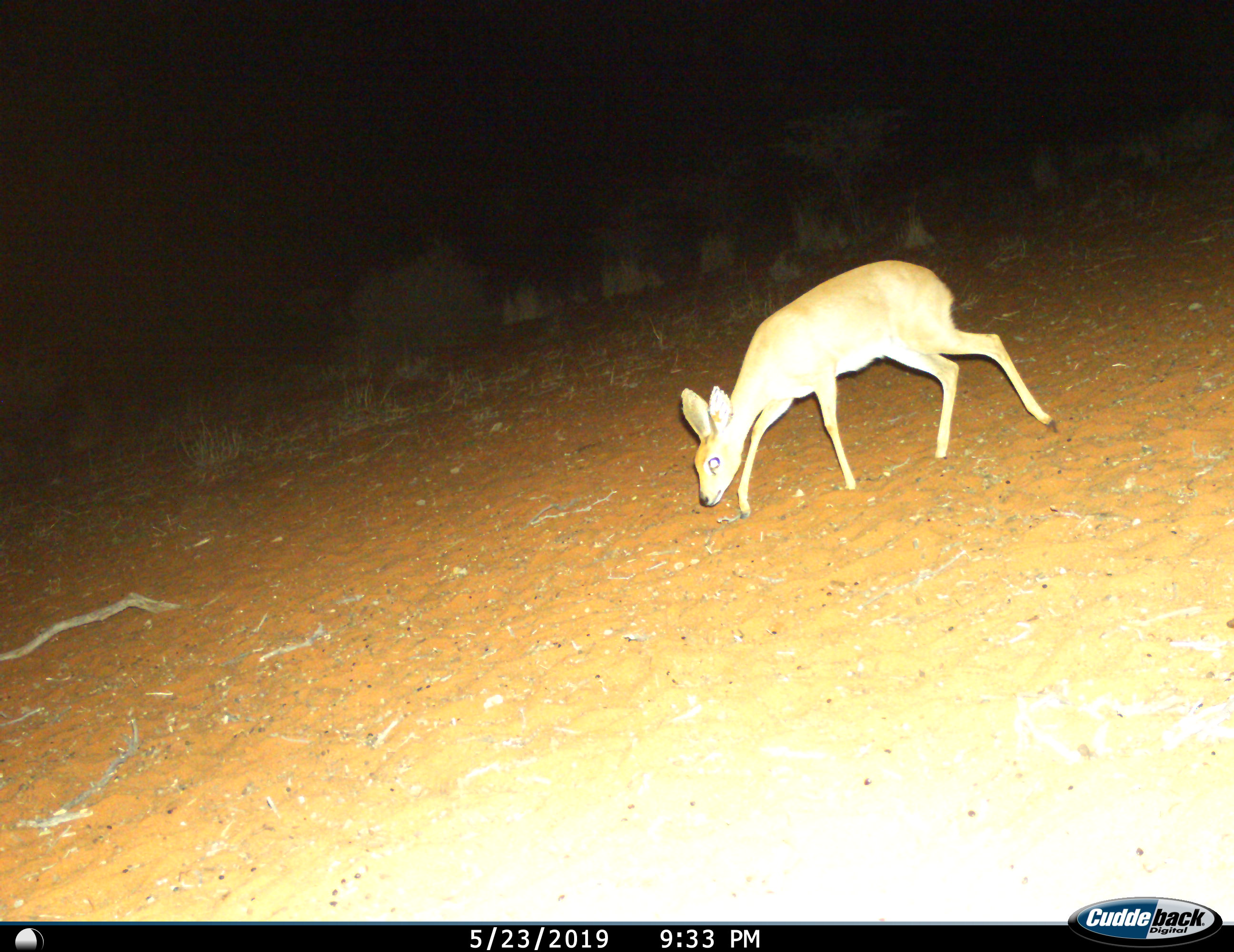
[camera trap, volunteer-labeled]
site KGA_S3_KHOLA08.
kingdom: Animalia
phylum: Chordata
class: Mammalia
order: Artiodactyla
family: Bovidae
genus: Raphicerus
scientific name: Raphicerus campestris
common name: steenbok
Steenbok (Raphicerus campestris), count 1. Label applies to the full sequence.